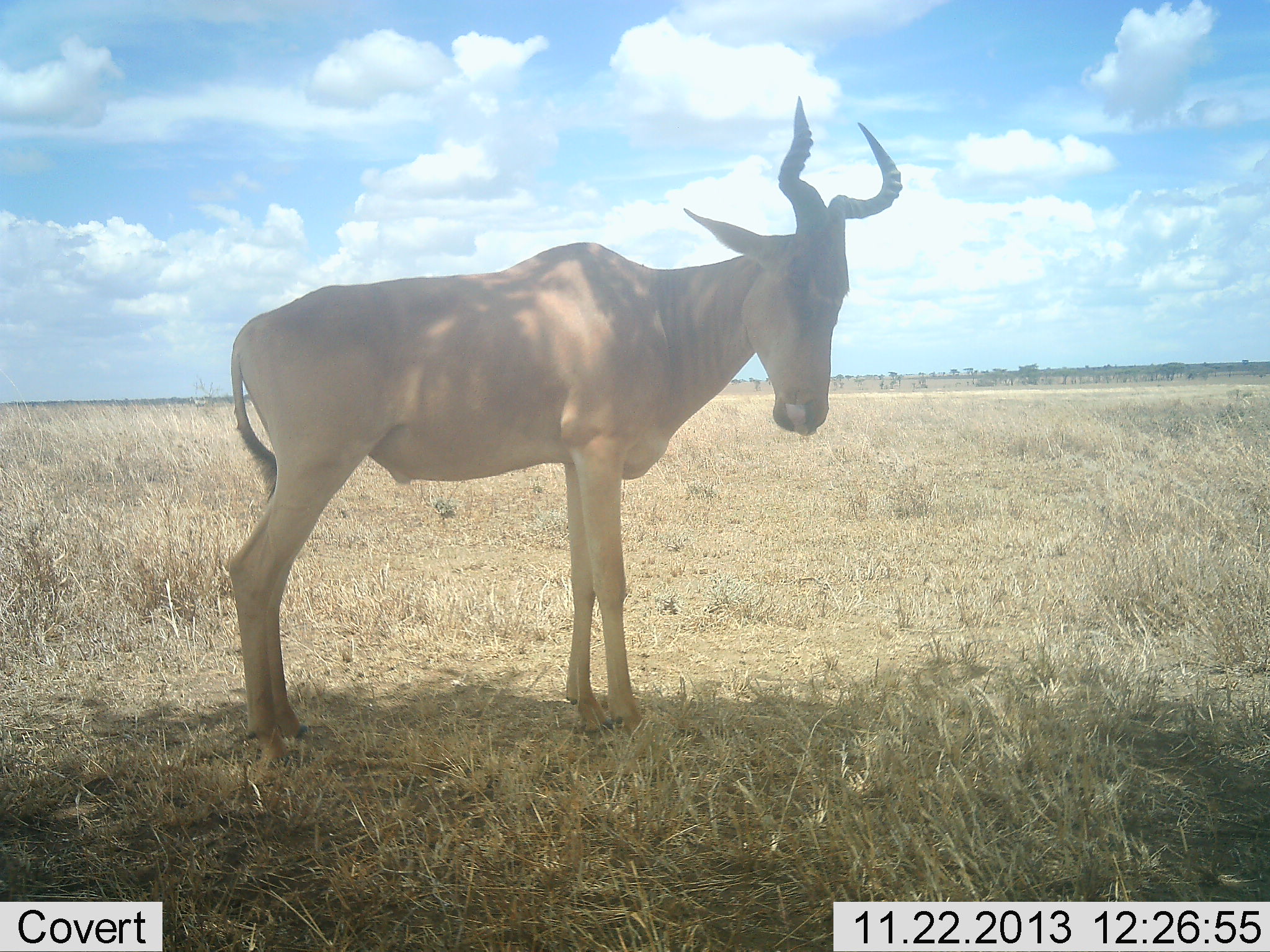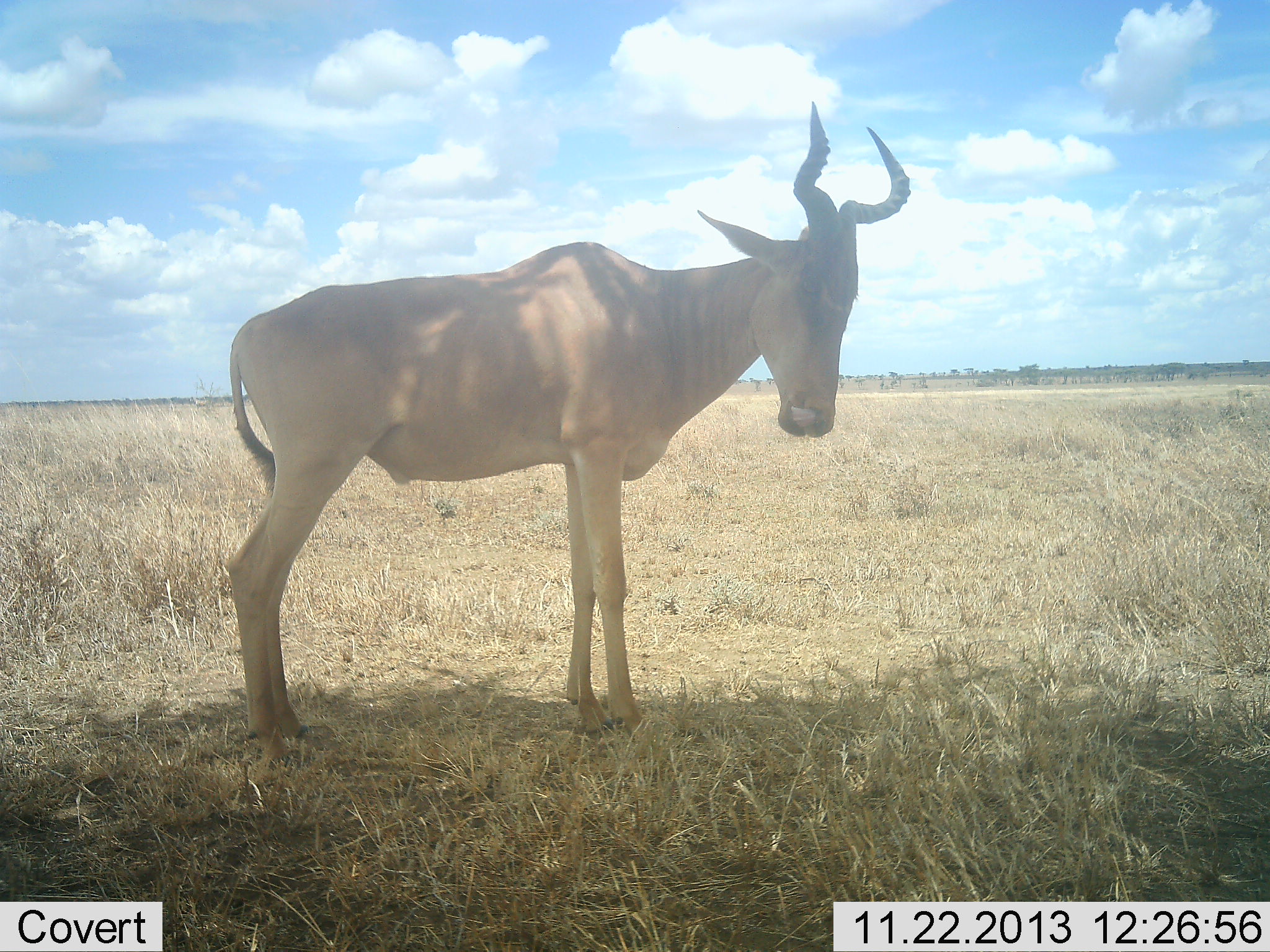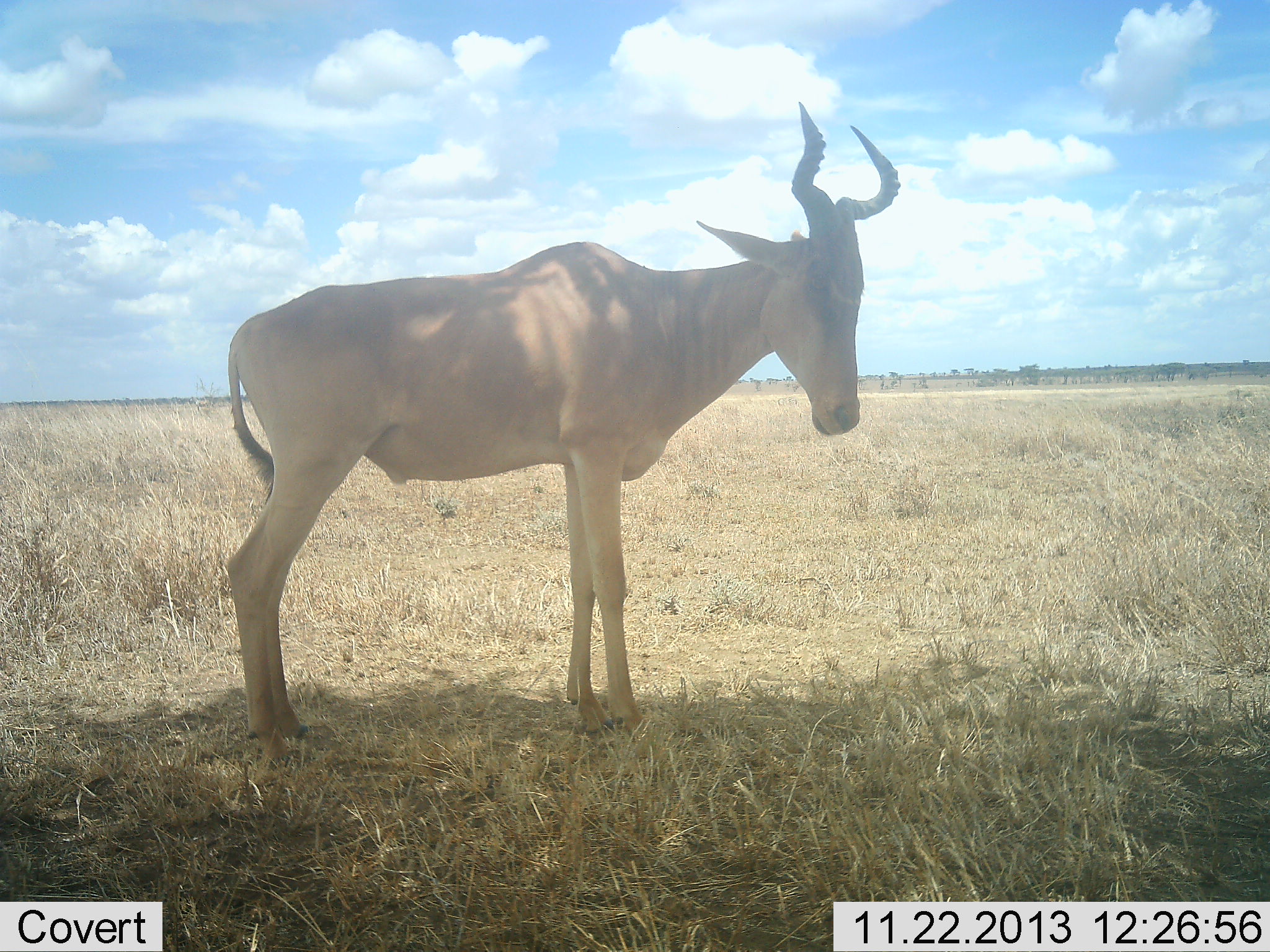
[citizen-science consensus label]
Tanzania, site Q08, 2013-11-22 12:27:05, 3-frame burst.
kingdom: Animalia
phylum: Chordata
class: Mammalia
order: Artiodactyla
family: Bovidae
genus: Alcelaphus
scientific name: Alcelaphus buselaphus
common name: hartebeest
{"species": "hartebeest (Alcelaphus buselaphus)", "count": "1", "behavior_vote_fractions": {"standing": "100%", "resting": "0%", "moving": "0%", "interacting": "0%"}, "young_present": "0%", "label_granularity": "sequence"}